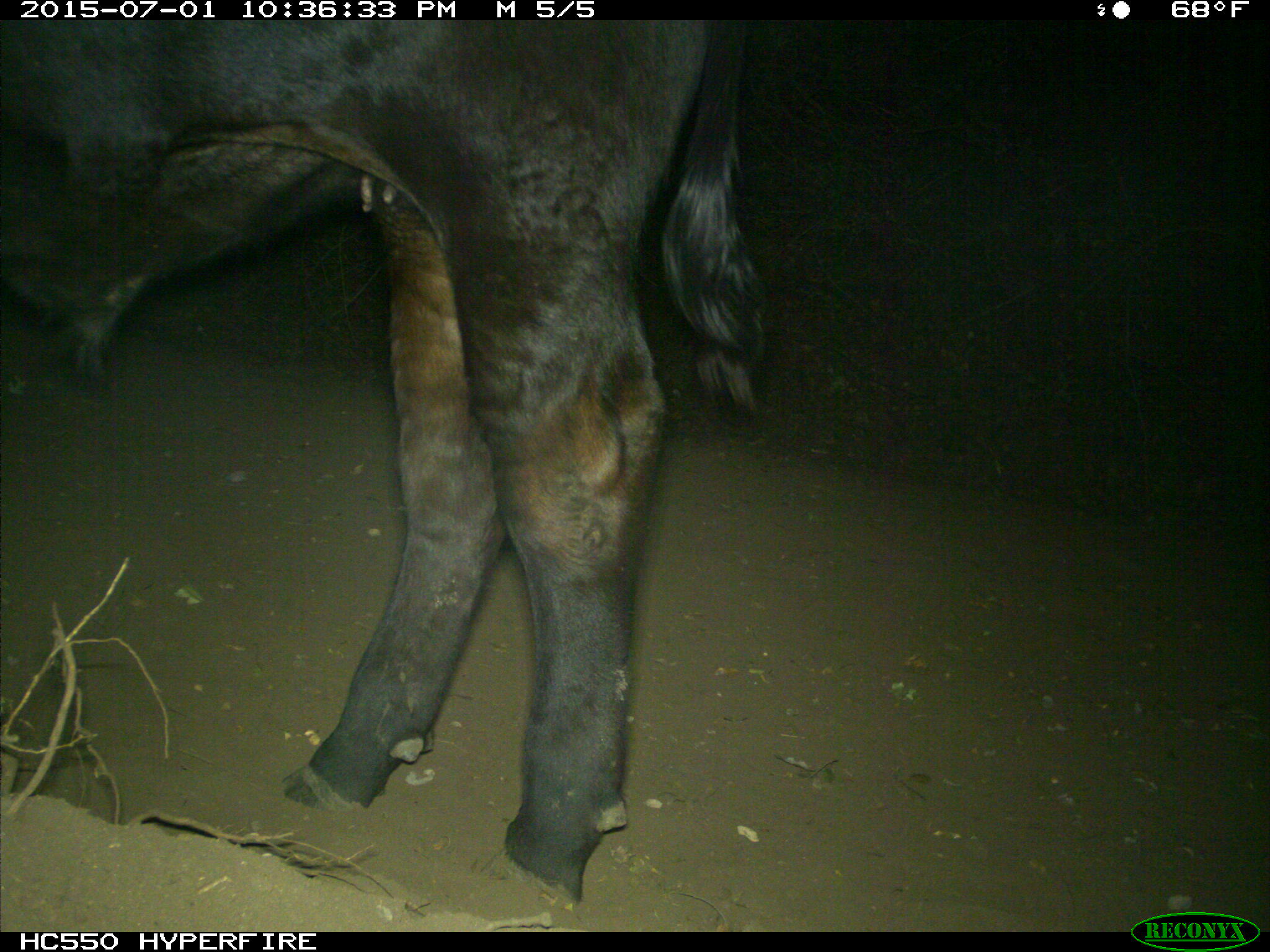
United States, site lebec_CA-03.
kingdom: Animalia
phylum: Chordata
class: Mammalia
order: Artiodactyla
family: Bovidae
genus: Bos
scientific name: Bos taurus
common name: domestic cow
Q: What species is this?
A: Bos taurus (domestic cow).